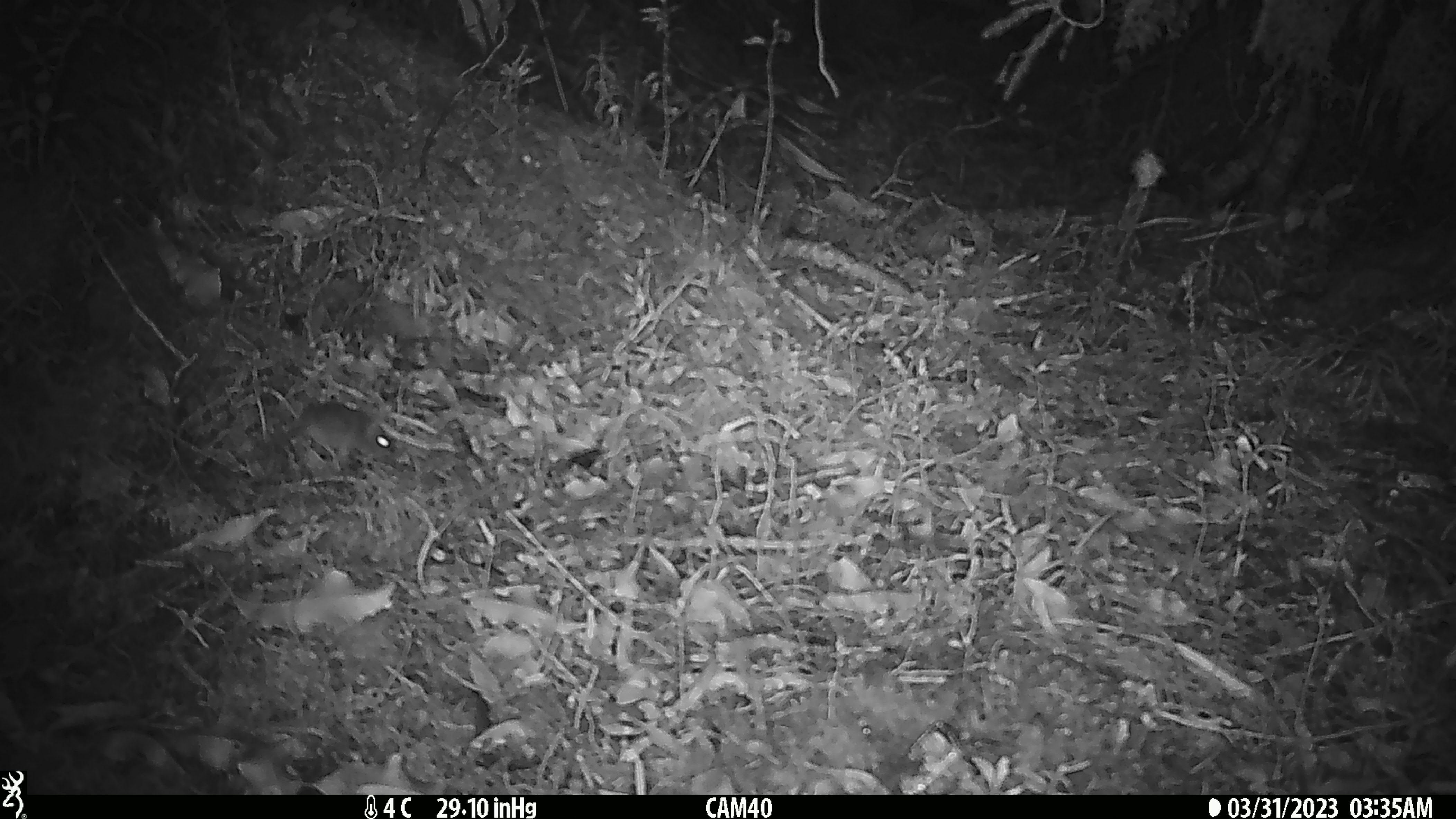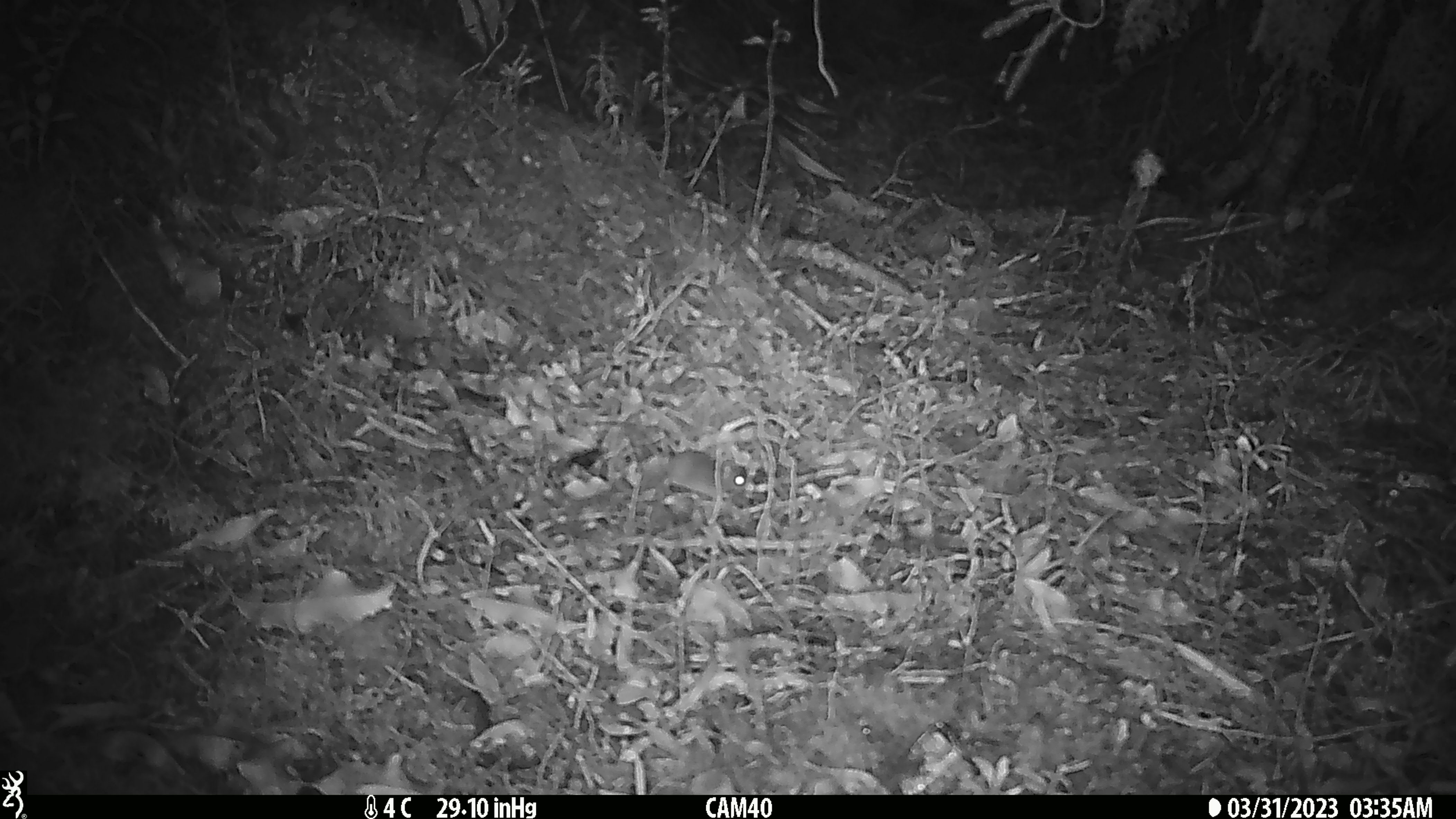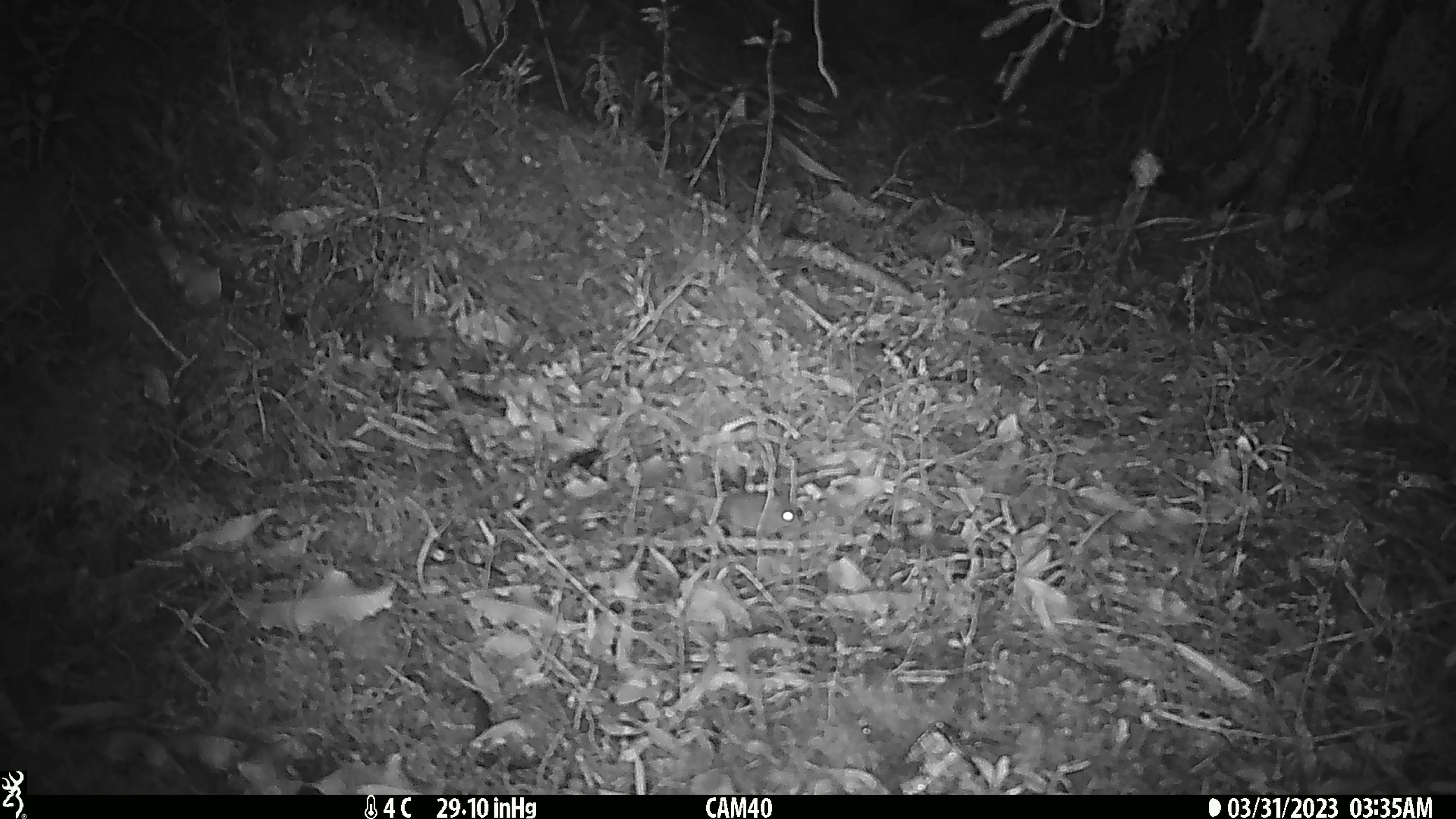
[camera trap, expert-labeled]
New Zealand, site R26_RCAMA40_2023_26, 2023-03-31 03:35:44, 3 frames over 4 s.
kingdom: Animalia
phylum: Chordata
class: Mammalia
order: Rodentia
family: Muridae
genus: Mus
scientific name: Mus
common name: mouse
Mouse (Mus).